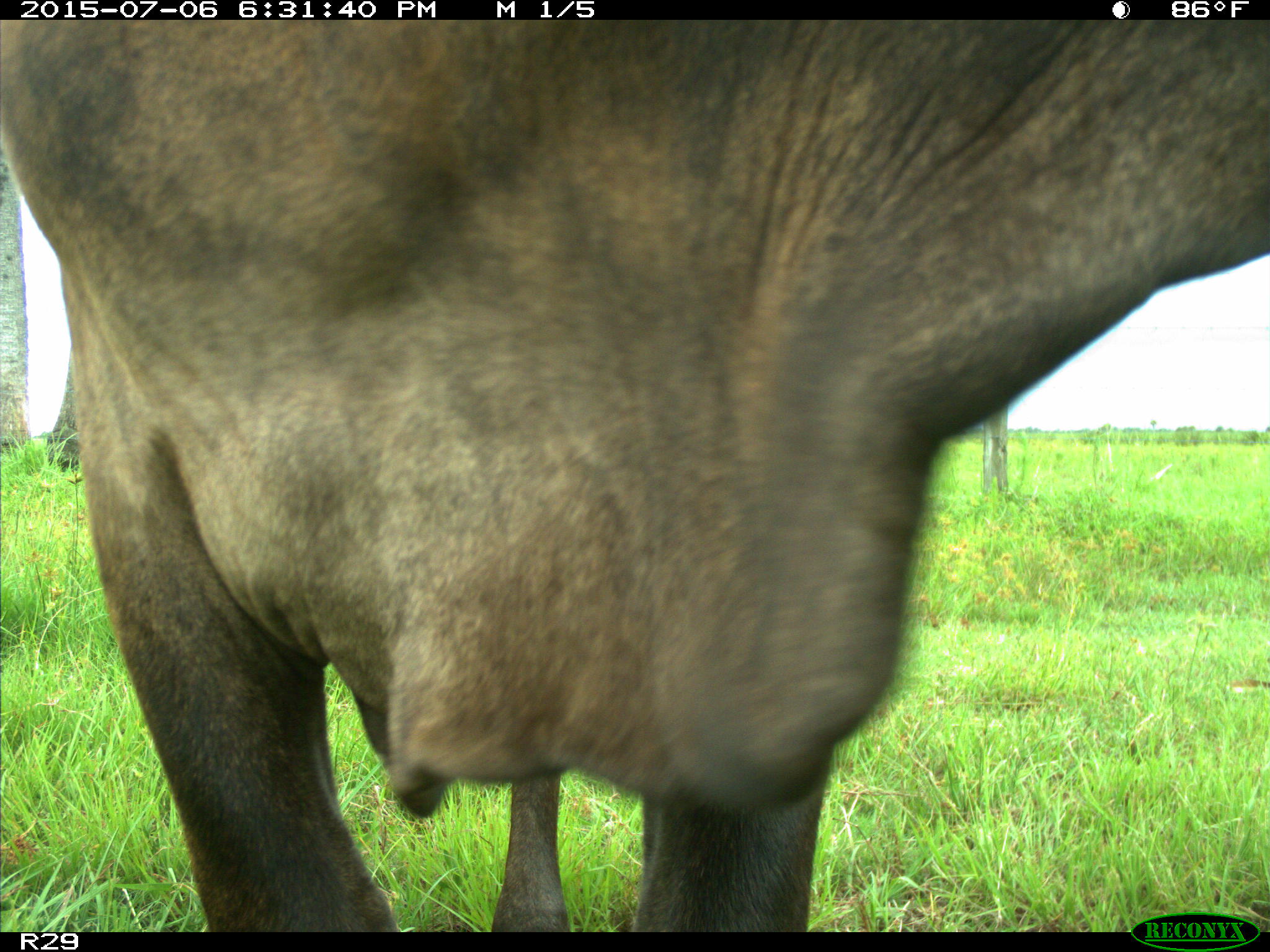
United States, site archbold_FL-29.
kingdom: Animalia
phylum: Chordata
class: Mammalia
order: Artiodactyla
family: Bovidae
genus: Bos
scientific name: Bos taurus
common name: domestic cow